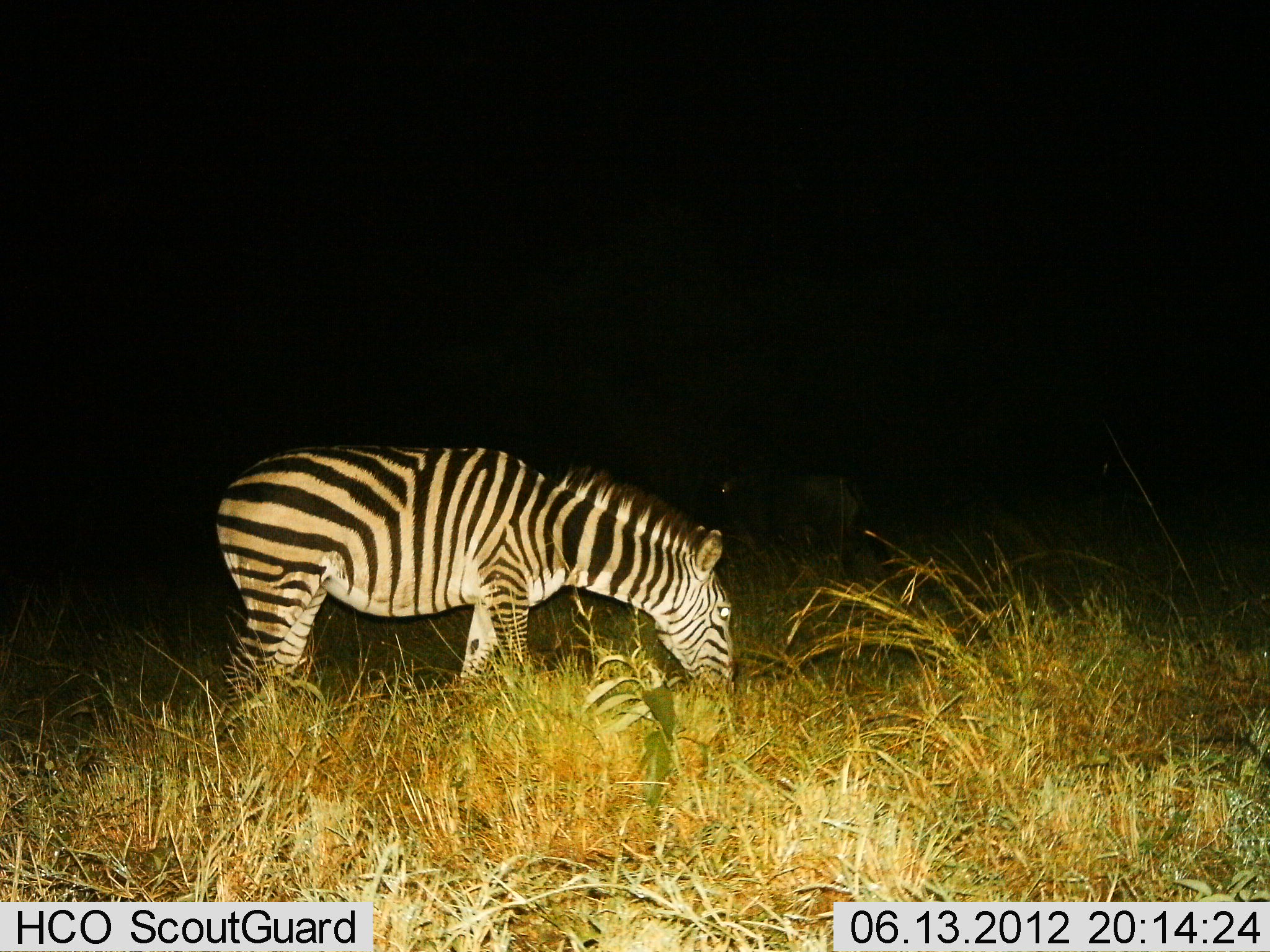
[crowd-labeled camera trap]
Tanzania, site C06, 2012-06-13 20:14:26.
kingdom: Animalia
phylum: Chordata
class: Mammalia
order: Perissodactyla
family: Equidae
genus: Equus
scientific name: Equus quagga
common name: plains zebra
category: zebra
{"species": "zebra (plains zebra) (Equus quagga)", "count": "1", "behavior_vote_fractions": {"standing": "17%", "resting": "0%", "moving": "0%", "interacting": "0%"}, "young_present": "0%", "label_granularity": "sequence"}